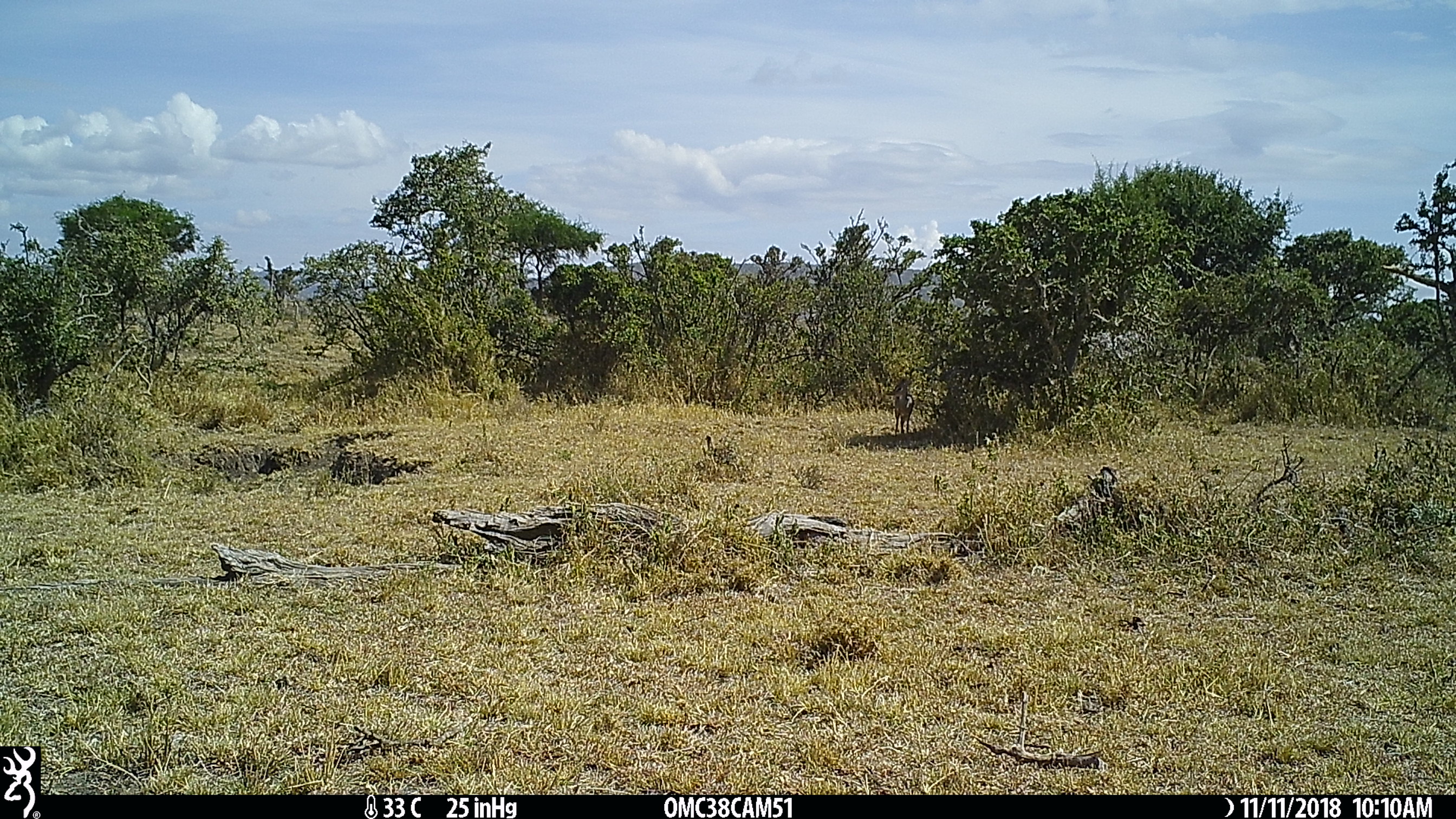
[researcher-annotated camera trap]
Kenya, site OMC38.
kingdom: Animalia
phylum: Chordata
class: Mammalia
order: Artiodactyla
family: Bovidae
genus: Madoqua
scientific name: Madoqua kirkii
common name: kirk's dik-dik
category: dikdik